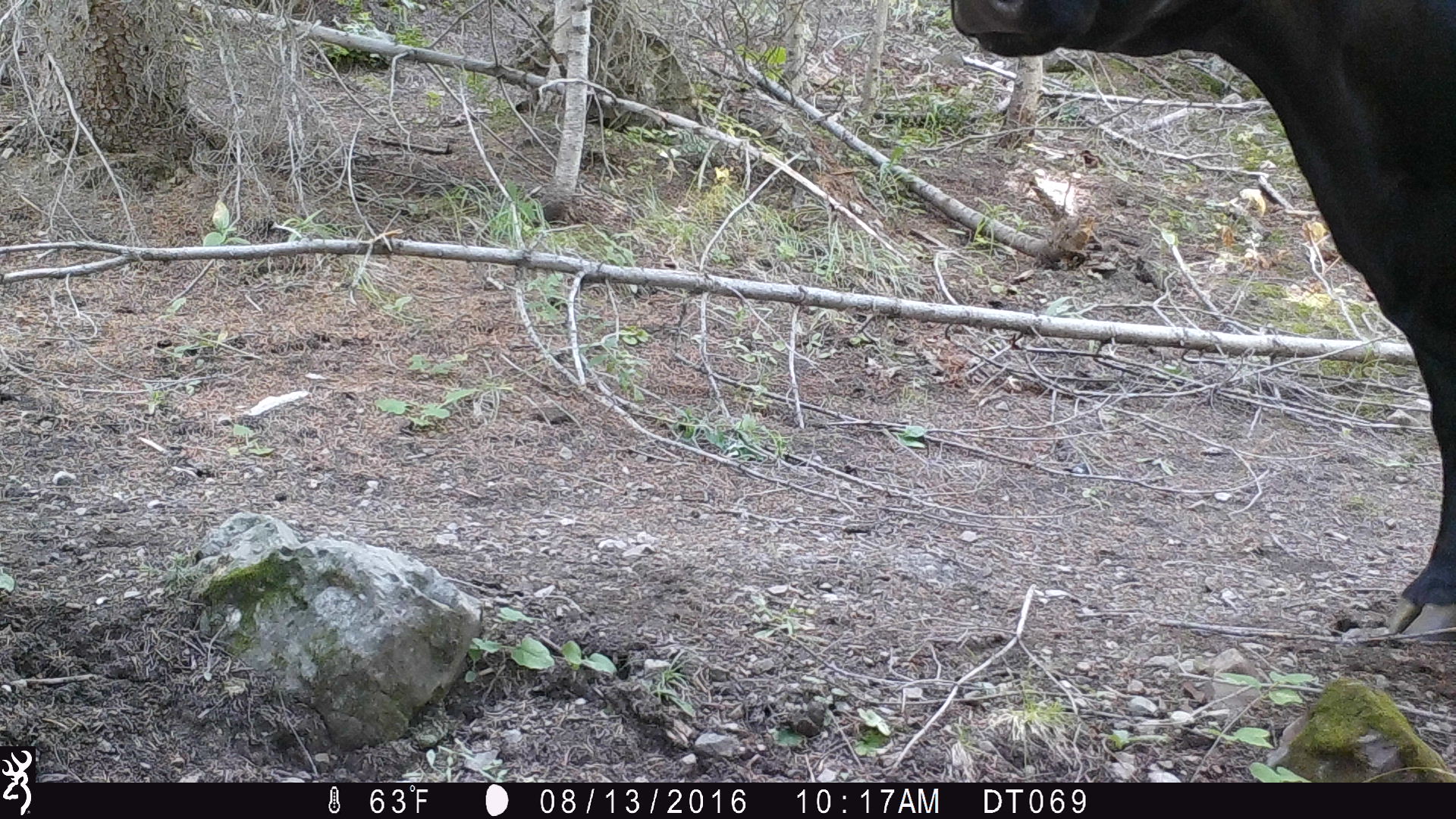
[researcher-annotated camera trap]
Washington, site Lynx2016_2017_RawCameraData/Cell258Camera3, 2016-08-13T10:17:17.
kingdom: Animalia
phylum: Chordata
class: Mammalia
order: Artiodactyla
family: Bovidae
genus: Bos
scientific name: Bos taurus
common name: domestic cattle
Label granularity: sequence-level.